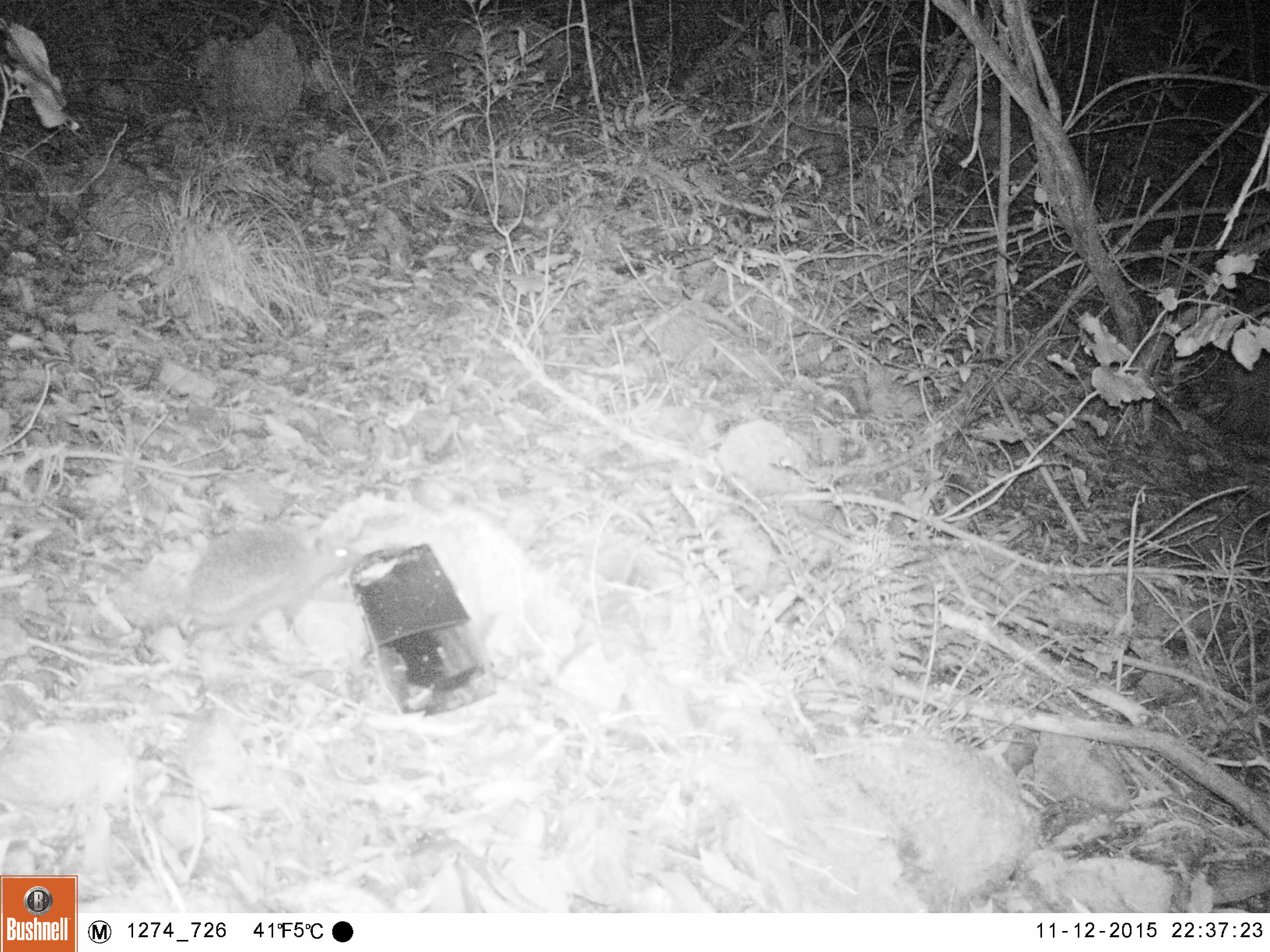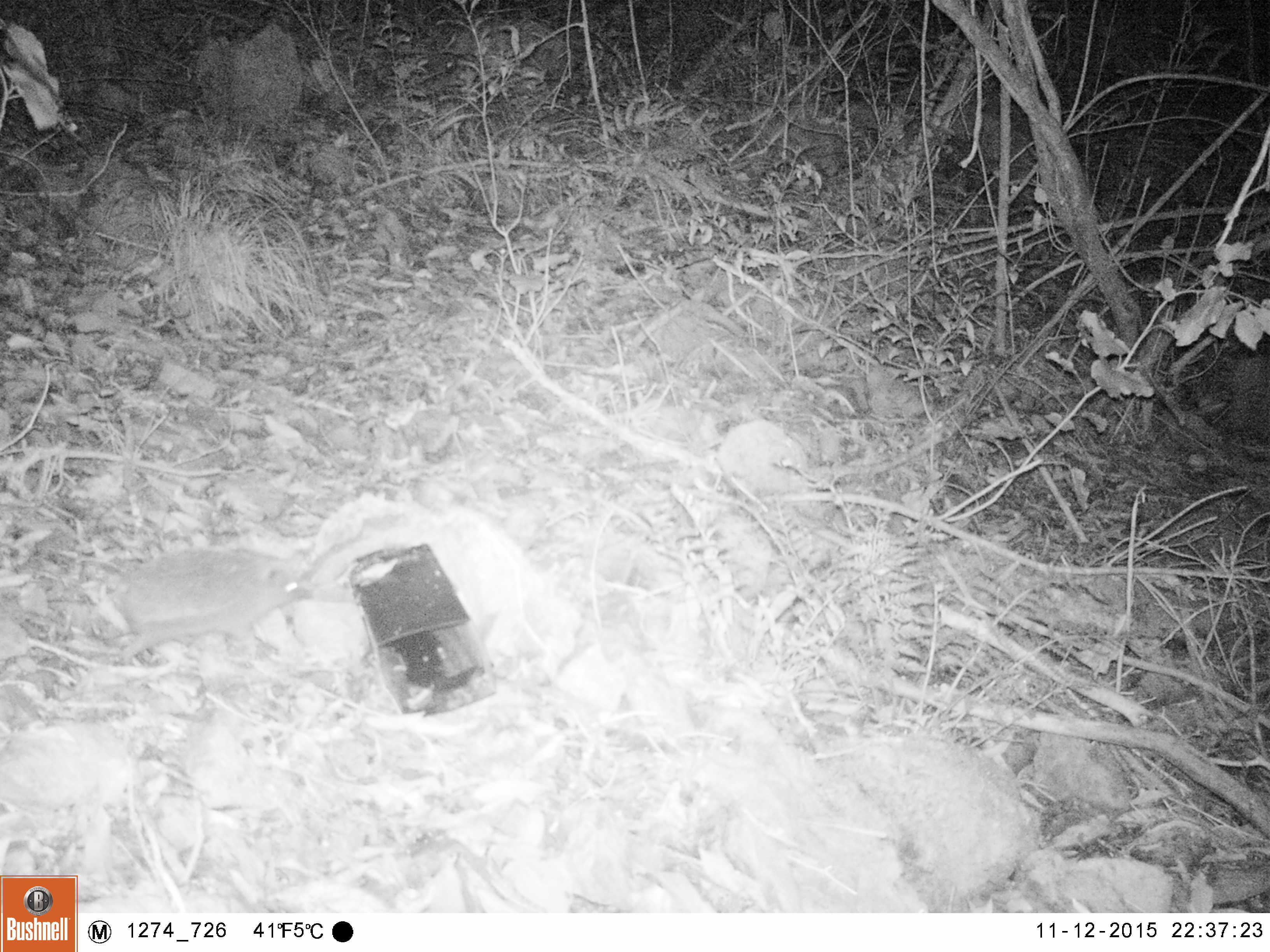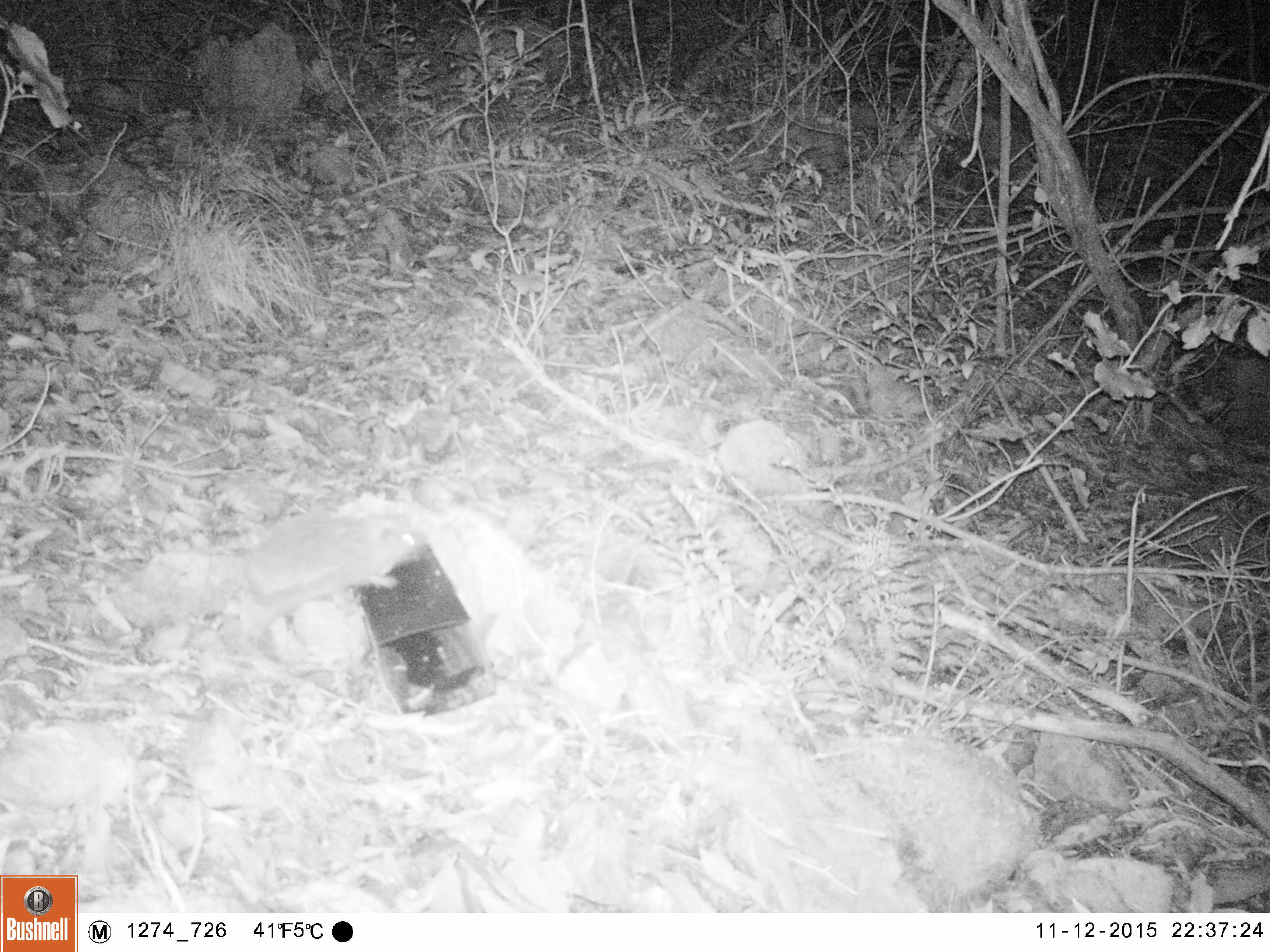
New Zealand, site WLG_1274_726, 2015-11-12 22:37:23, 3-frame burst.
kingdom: Animalia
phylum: Chordata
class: Mammalia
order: Eulipotyphla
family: Erinaceidae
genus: Erinaceus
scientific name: Erinaceus europaeus europaeus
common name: european hedgehog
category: hedgehog